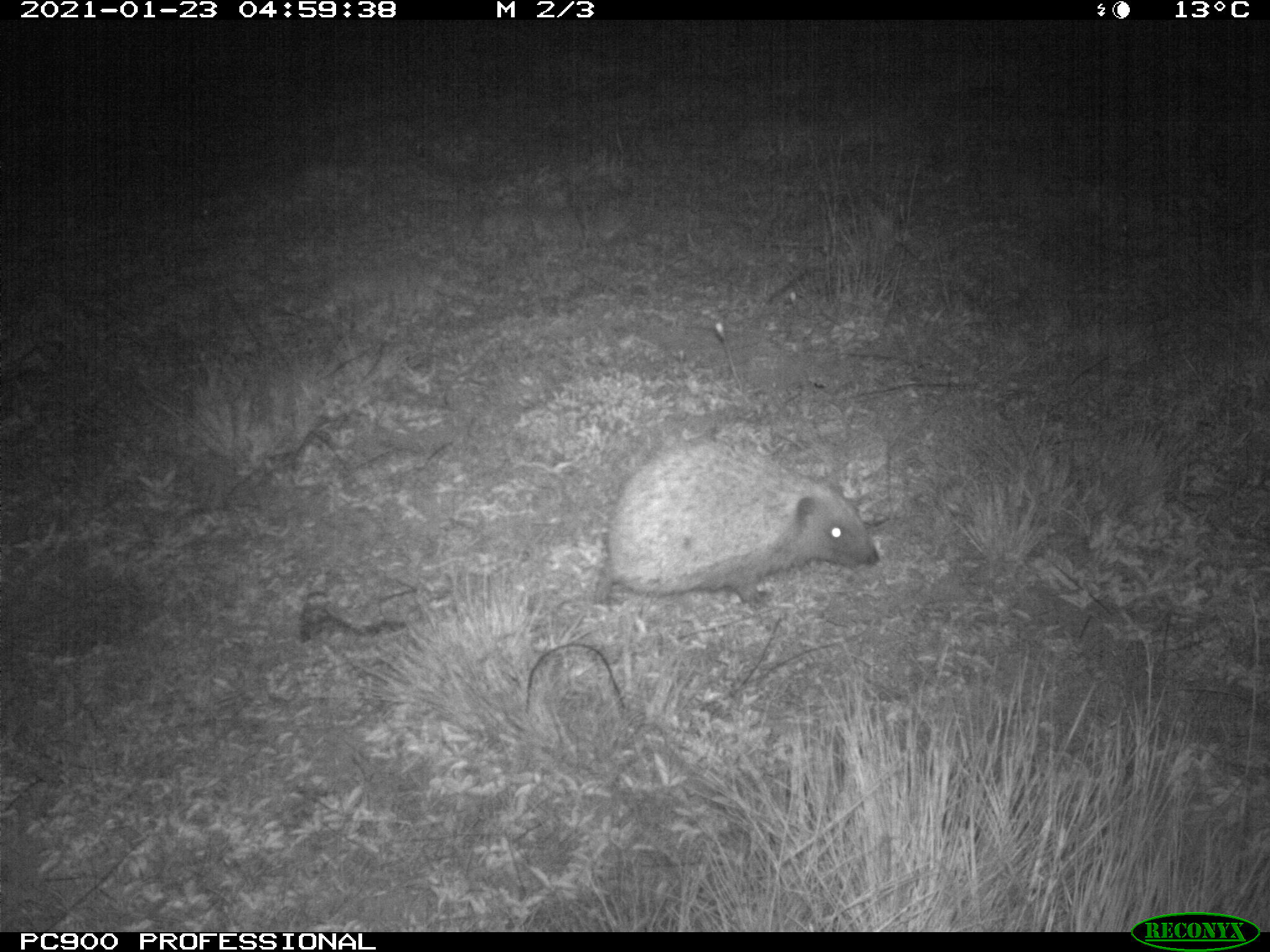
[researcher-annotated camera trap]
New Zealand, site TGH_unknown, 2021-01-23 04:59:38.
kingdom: Animalia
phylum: Chordata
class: Mammalia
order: Eulipotyphla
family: Erinaceidae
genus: Erinaceus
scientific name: Erinaceus europaeus europaeus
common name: european hedgehog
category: hedgehog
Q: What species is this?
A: Hedgehog (european hedgehog) (Erinaceus europaeus europaeus).